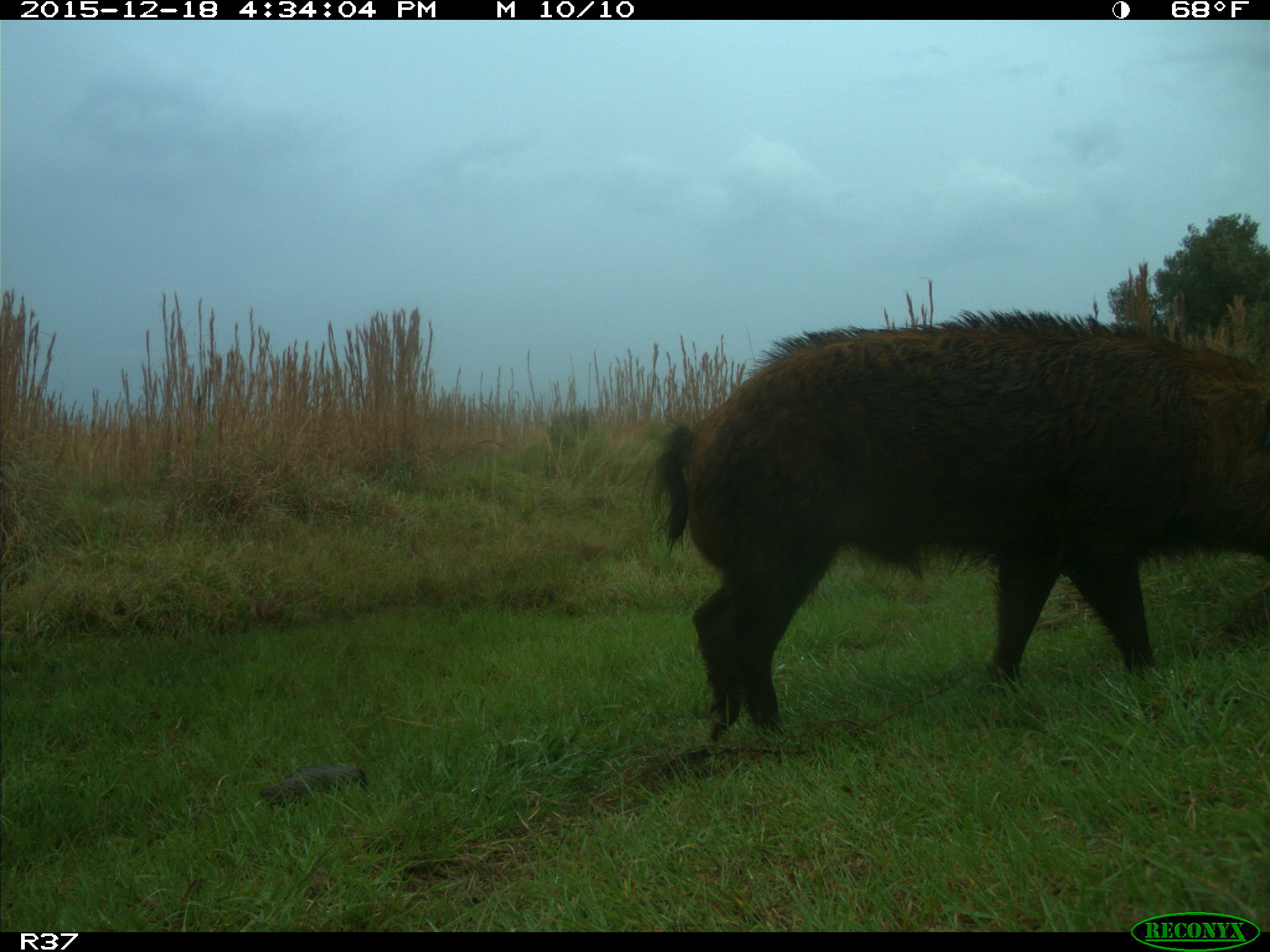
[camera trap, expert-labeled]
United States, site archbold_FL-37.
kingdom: Animalia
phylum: Chordata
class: Mammalia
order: Artiodactyla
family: Suidae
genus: Sus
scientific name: Sus scrofa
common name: wild boar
Sus scrofa (wild boar).